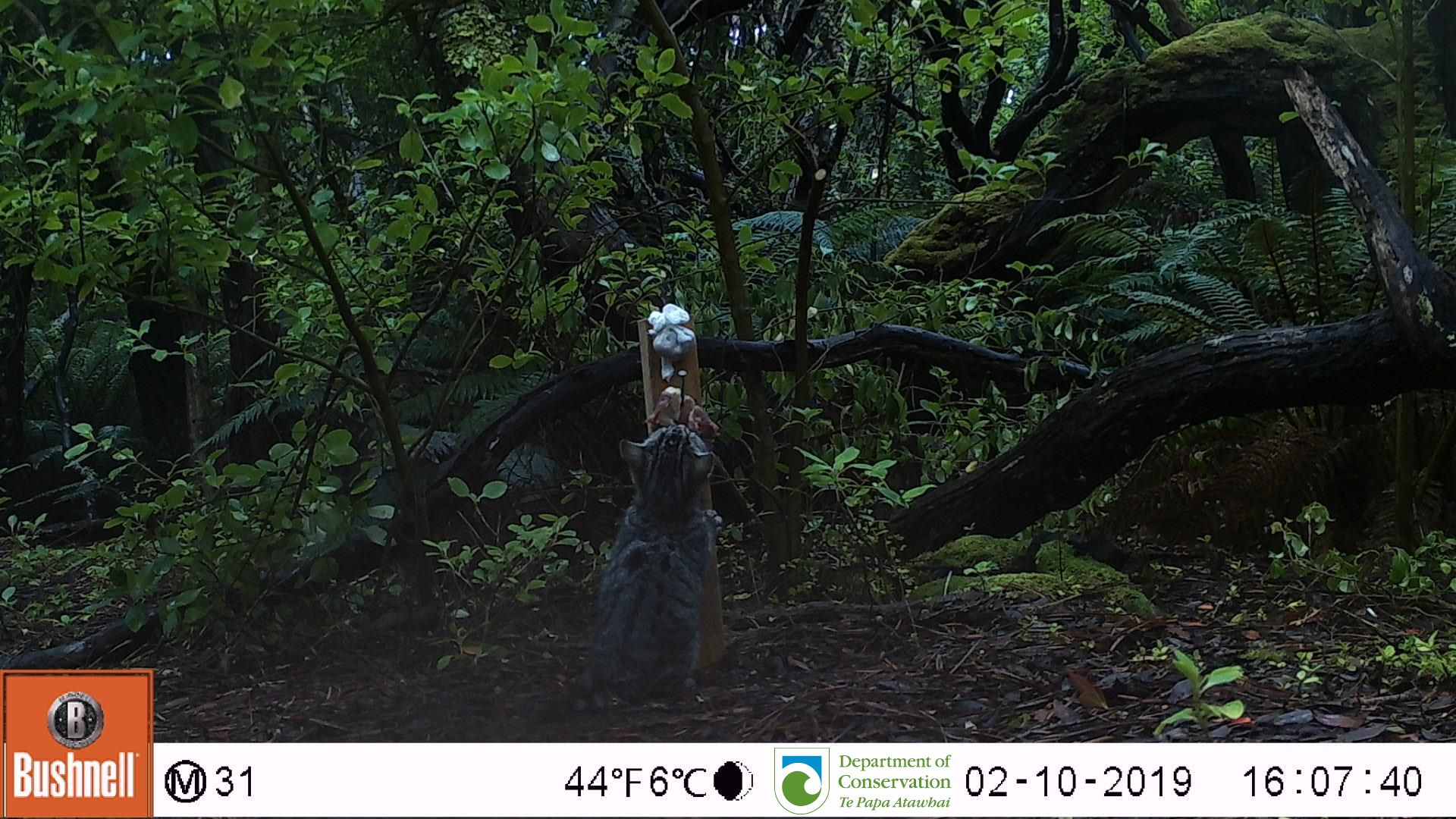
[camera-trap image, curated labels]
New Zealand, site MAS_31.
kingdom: Animalia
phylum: Chordata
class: Mammalia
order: Carnivora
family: Felidae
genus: Felis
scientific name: Felis catus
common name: domestic cat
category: cat